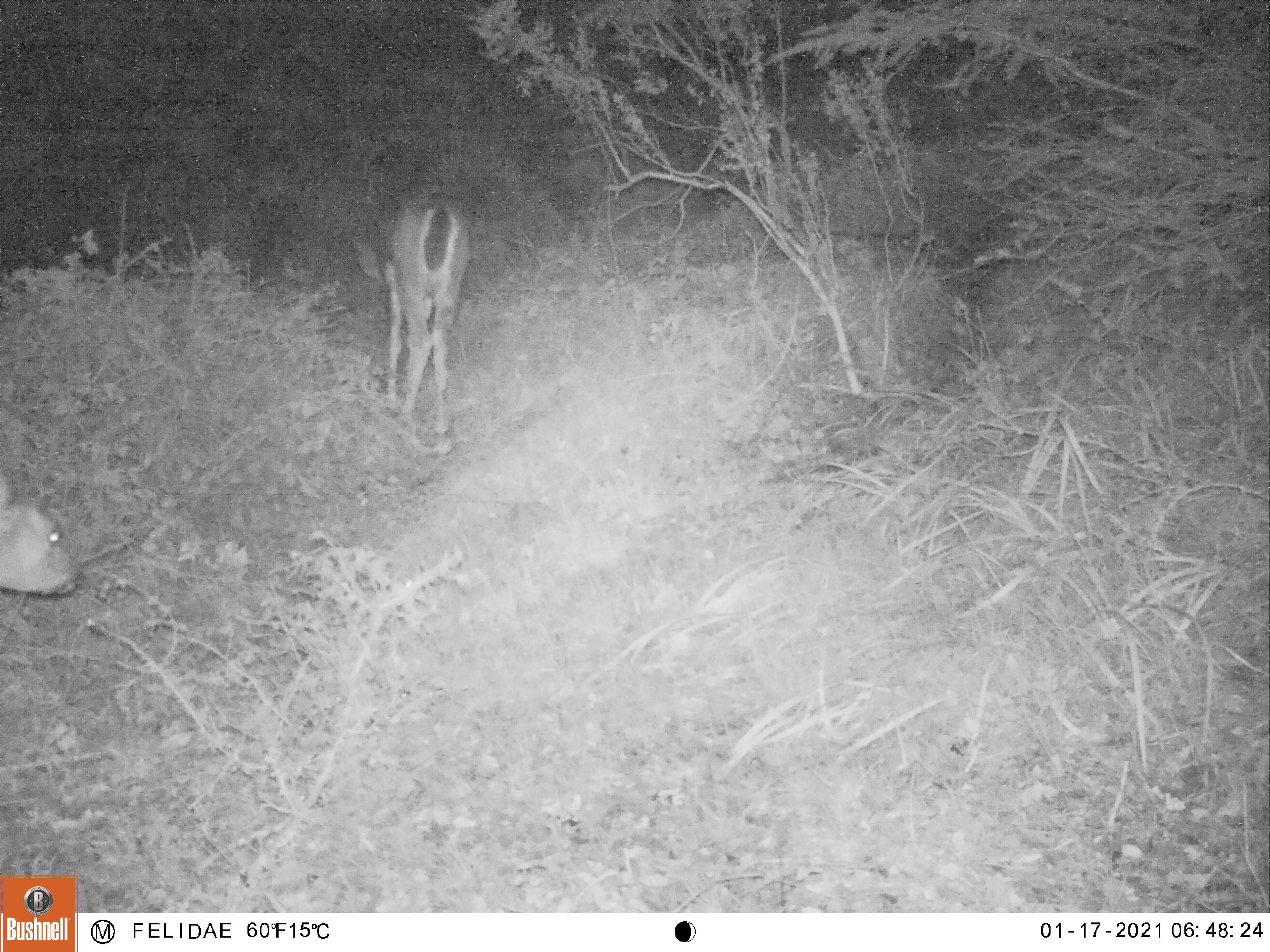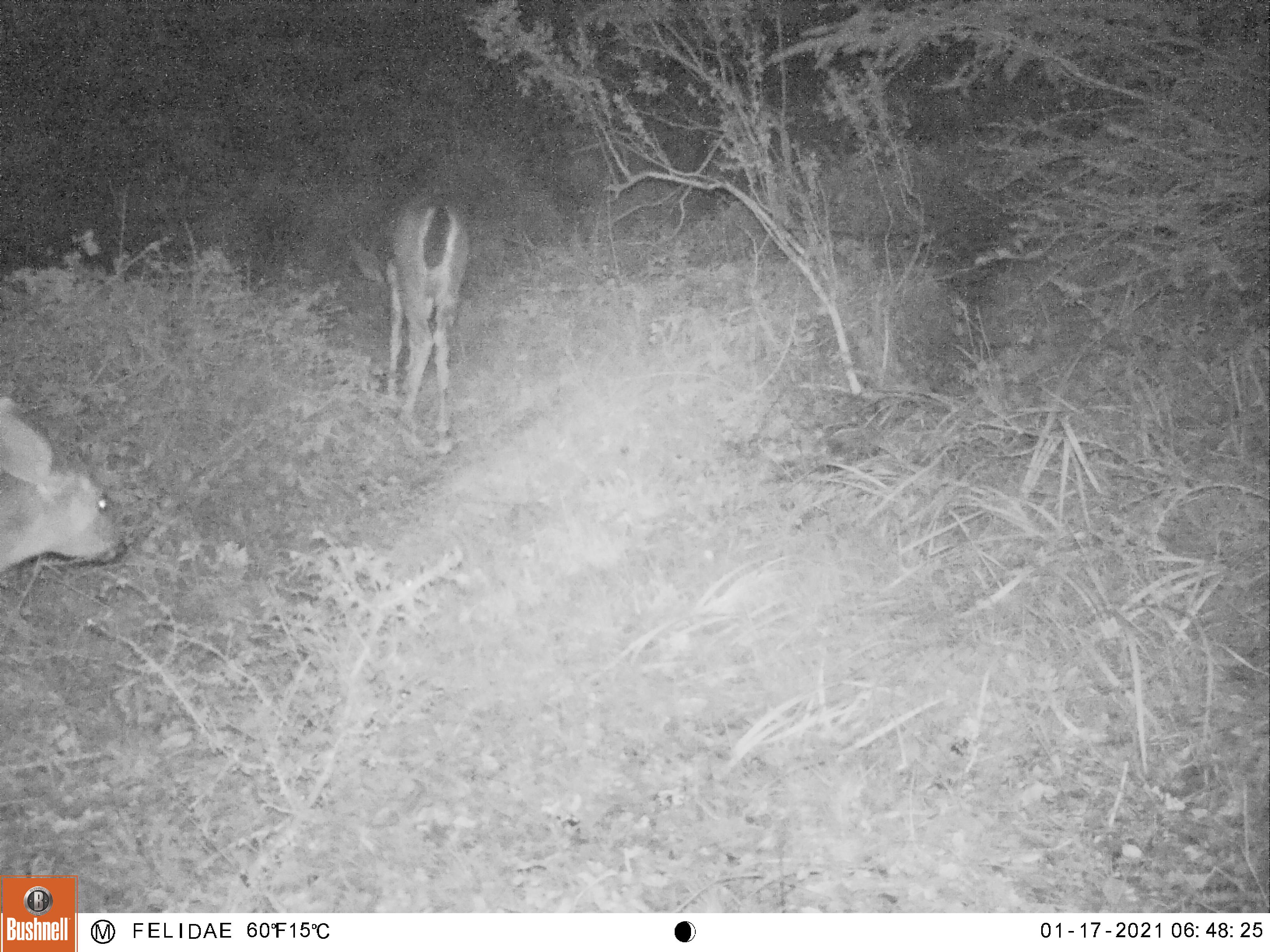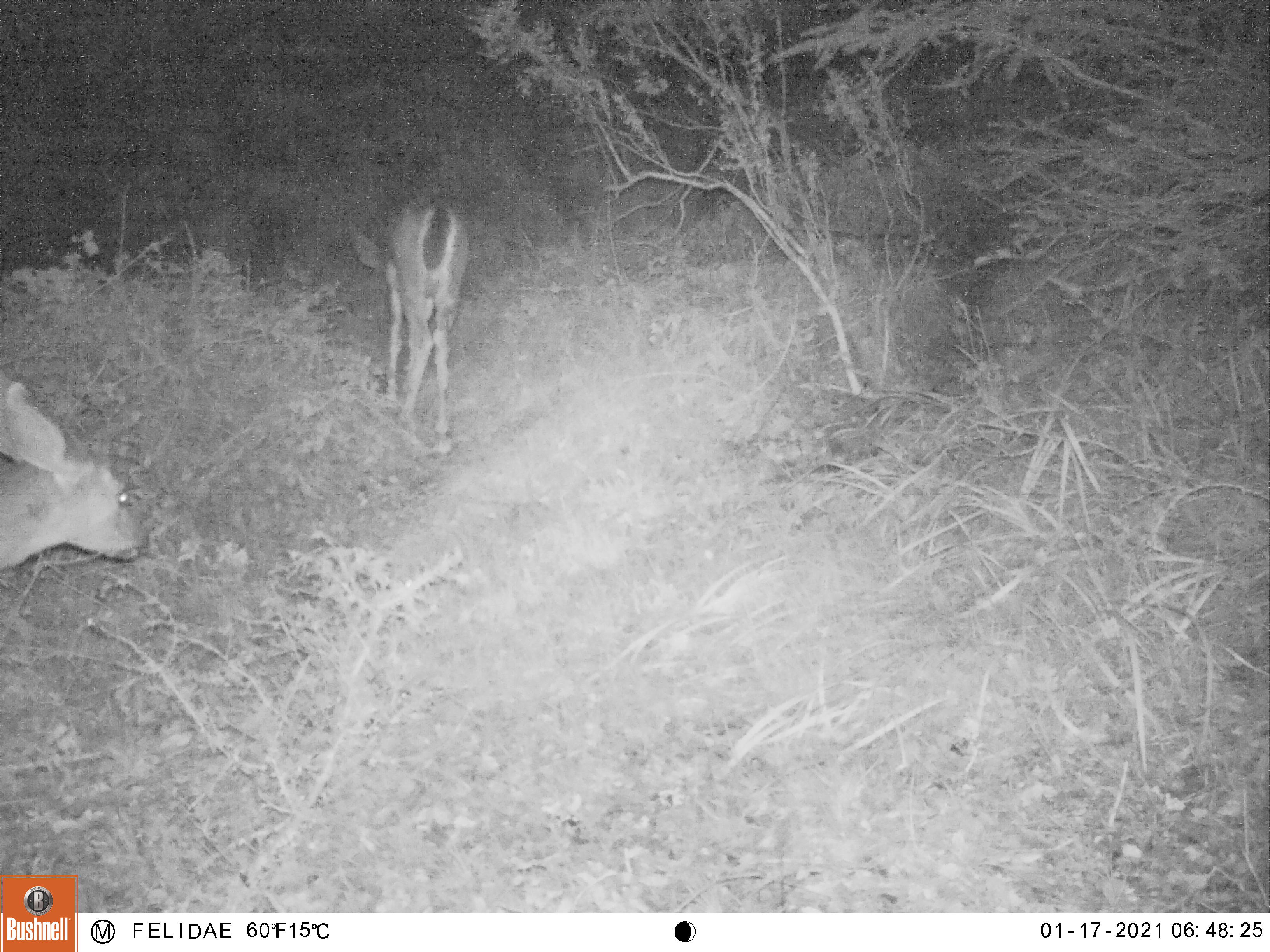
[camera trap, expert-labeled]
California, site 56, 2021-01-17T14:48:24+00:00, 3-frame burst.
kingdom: Animalia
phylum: Chordata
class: Mammalia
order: Artiodactyla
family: Cervidae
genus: Odocoileus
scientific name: Odocoileus hemionus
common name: mule deer